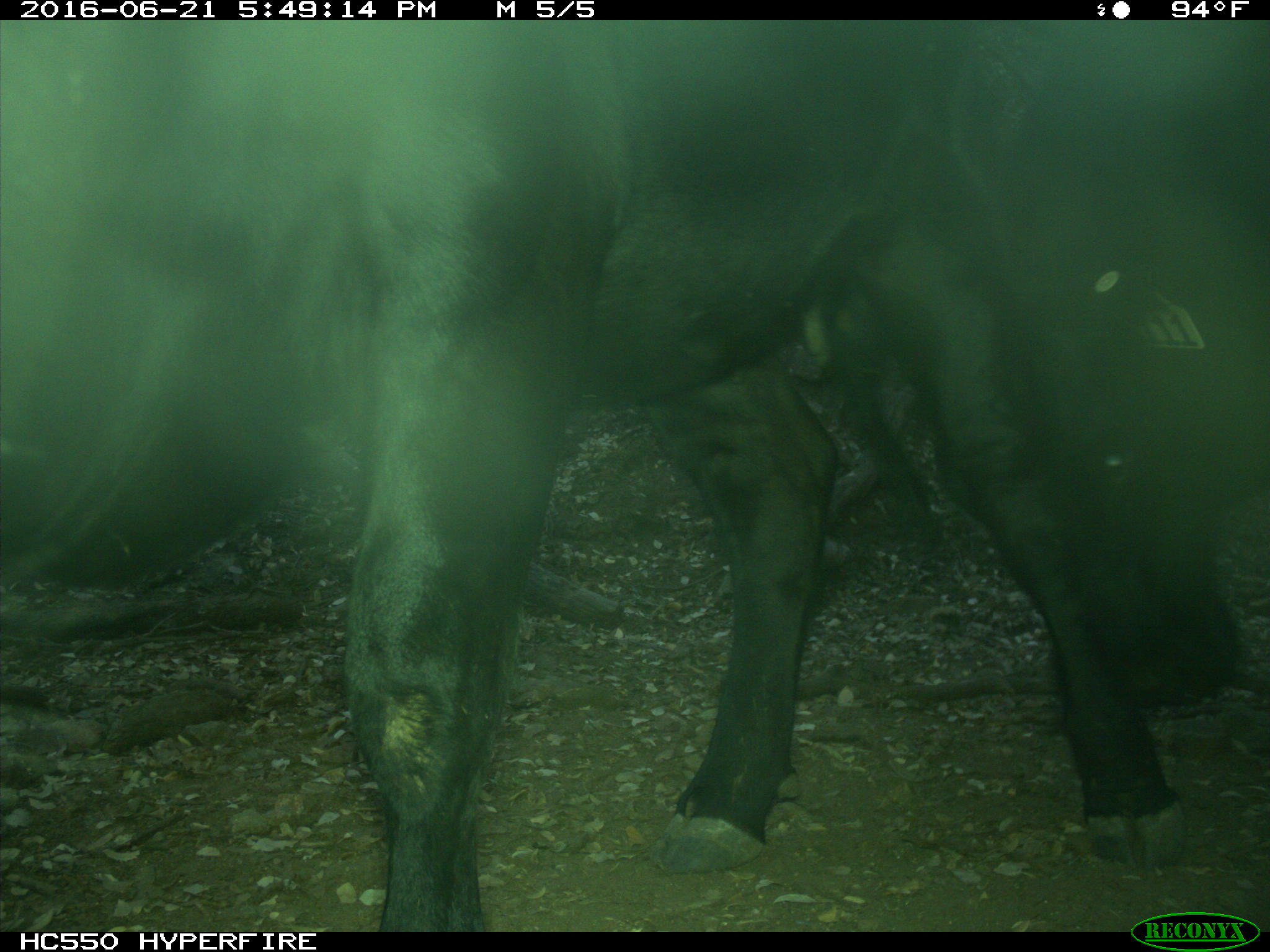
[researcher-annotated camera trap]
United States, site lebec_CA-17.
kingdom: Animalia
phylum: Chordata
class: Mammalia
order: Artiodactyla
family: Bovidae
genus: Bos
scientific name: Bos taurus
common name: domestic cow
Bos taurus (domestic cow).